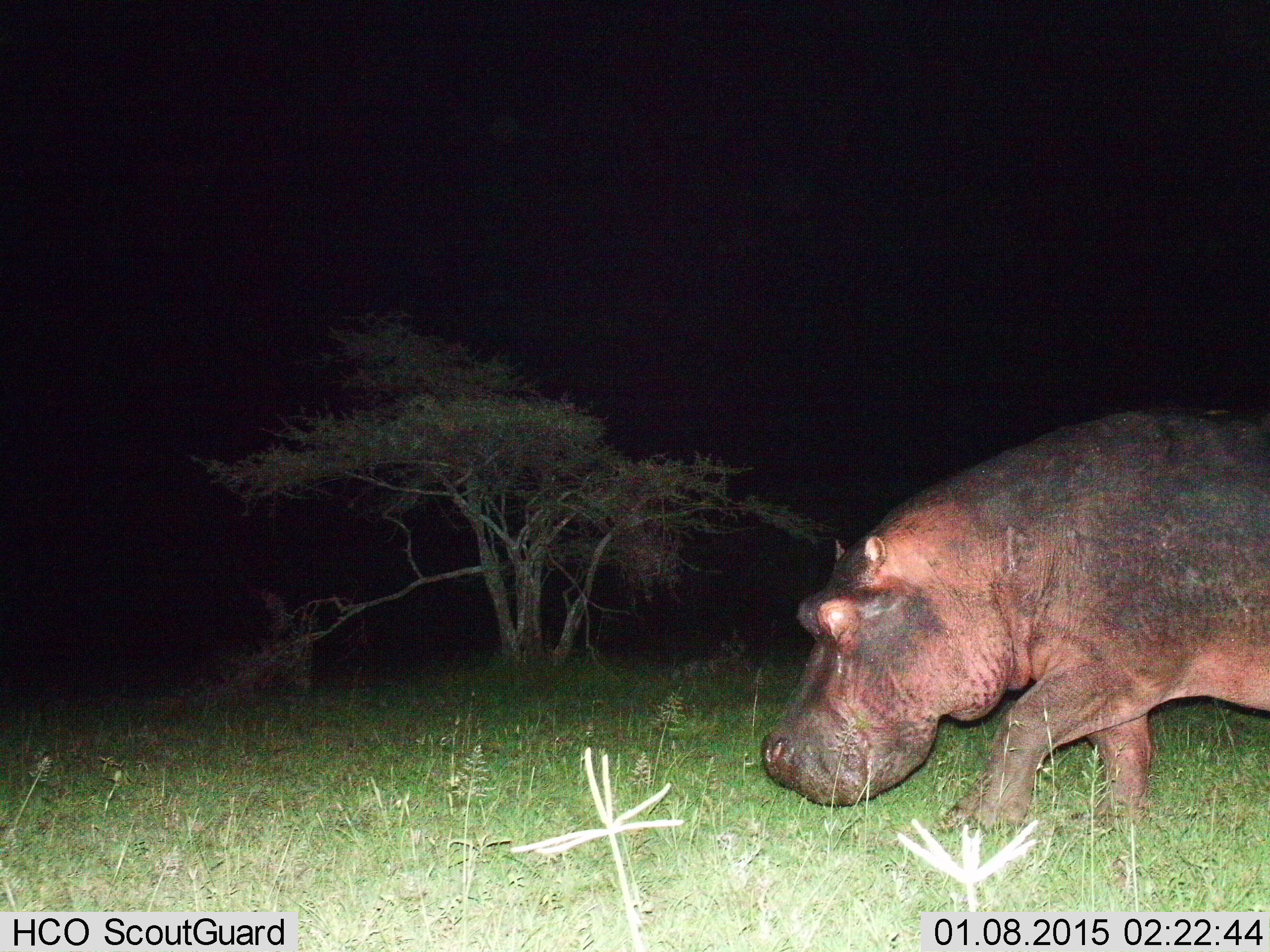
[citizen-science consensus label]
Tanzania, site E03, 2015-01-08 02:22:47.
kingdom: Animalia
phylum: Chordata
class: Mammalia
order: Artiodactyla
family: Hippopotamidae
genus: Hippopotamus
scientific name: Hippopotamus amphibius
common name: hippopotamus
Hippopotamus (Hippopotamus amphibius), count 1. Behavior (volunteer vote fractions): standing 0%, resting 0%, moving 100%, interacting 0%. Young present (vote fraction): 0%. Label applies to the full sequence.